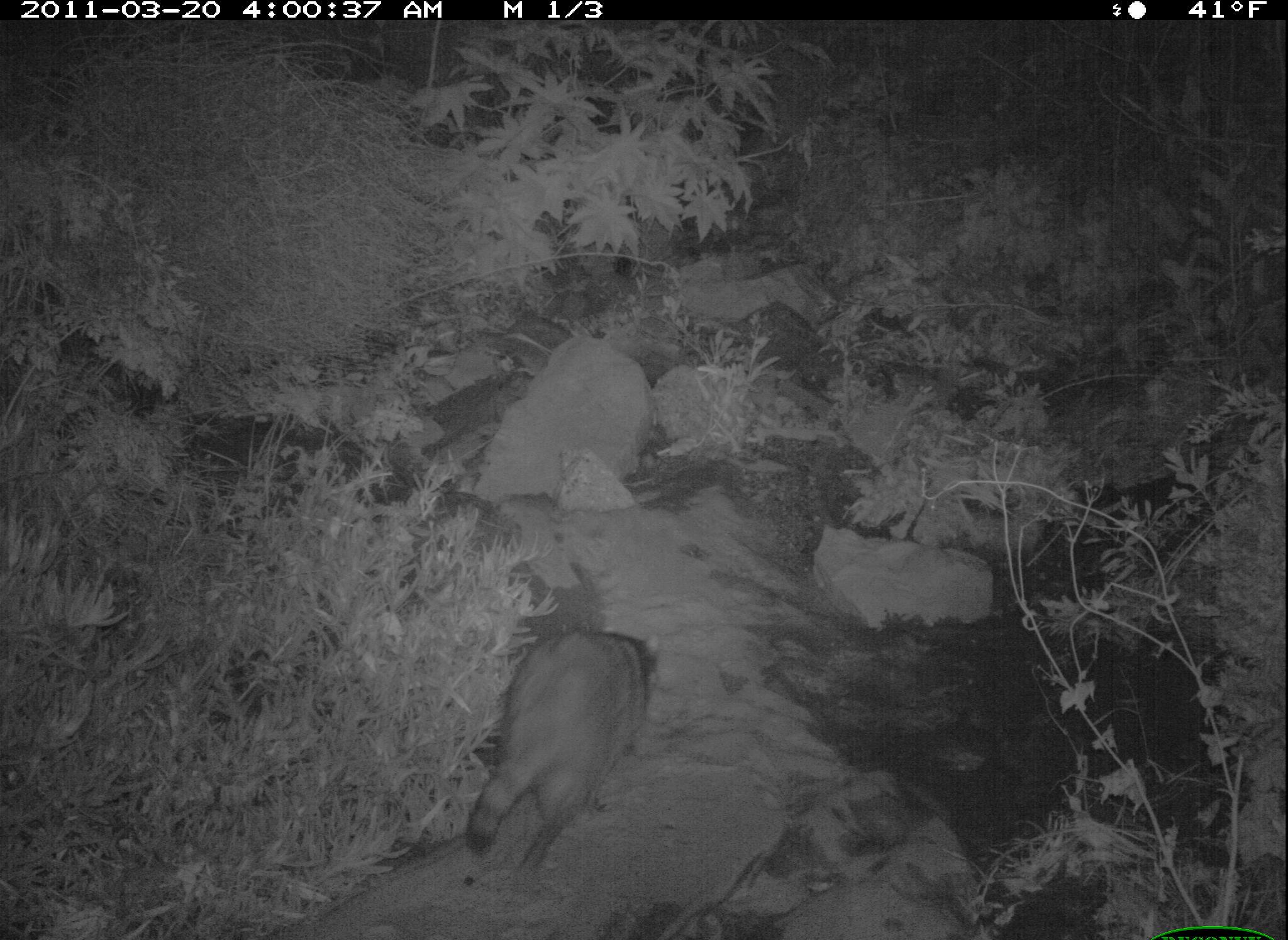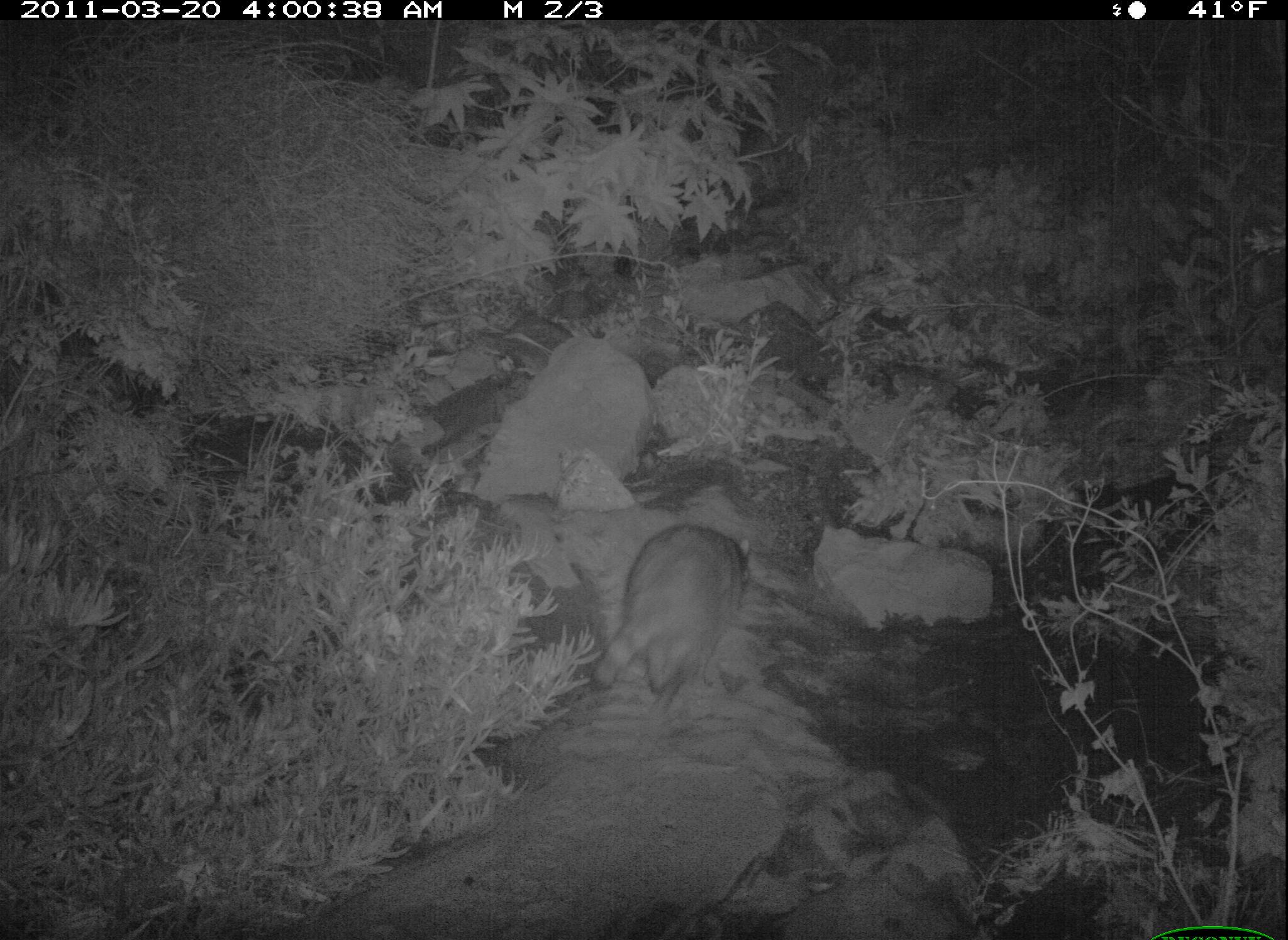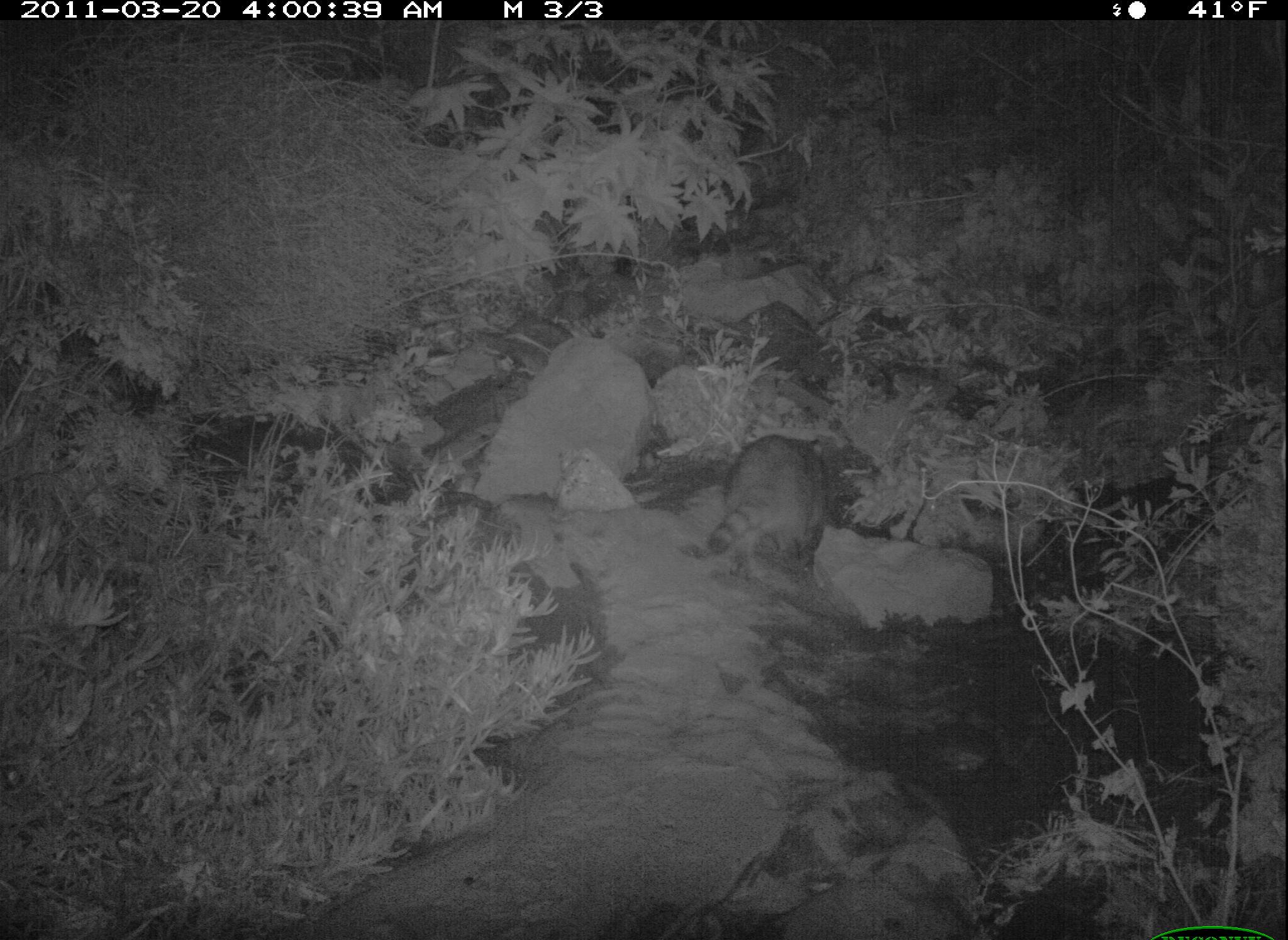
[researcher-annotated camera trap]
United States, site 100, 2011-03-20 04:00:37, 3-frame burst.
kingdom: Animalia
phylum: Chordata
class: Mammalia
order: Carnivora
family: Procyonidae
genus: Procyon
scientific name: Procyon lotor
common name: raccoon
Raccoon (Procyon lotor).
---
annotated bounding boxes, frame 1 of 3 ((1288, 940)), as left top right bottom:
raccoon: 462 604 667 888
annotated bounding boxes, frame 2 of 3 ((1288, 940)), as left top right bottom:
raccoon: 589 483 763 725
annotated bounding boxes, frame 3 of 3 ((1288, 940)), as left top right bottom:
raccoon: 694 385 861 602